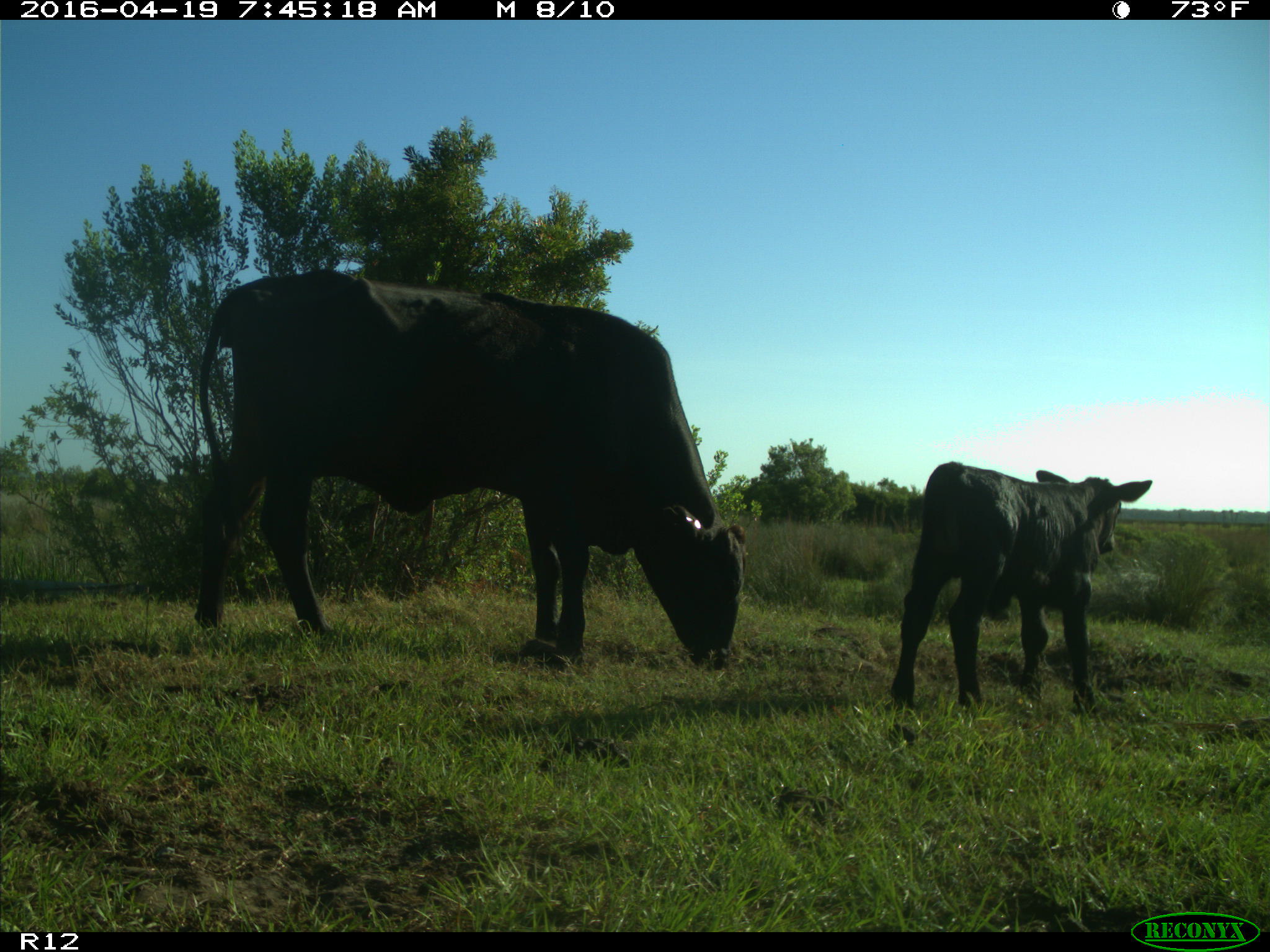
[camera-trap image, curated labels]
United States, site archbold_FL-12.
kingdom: Animalia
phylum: Chordata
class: Mammalia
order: Artiodactyla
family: Bovidae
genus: Bos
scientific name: Bos taurus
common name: domestic cow